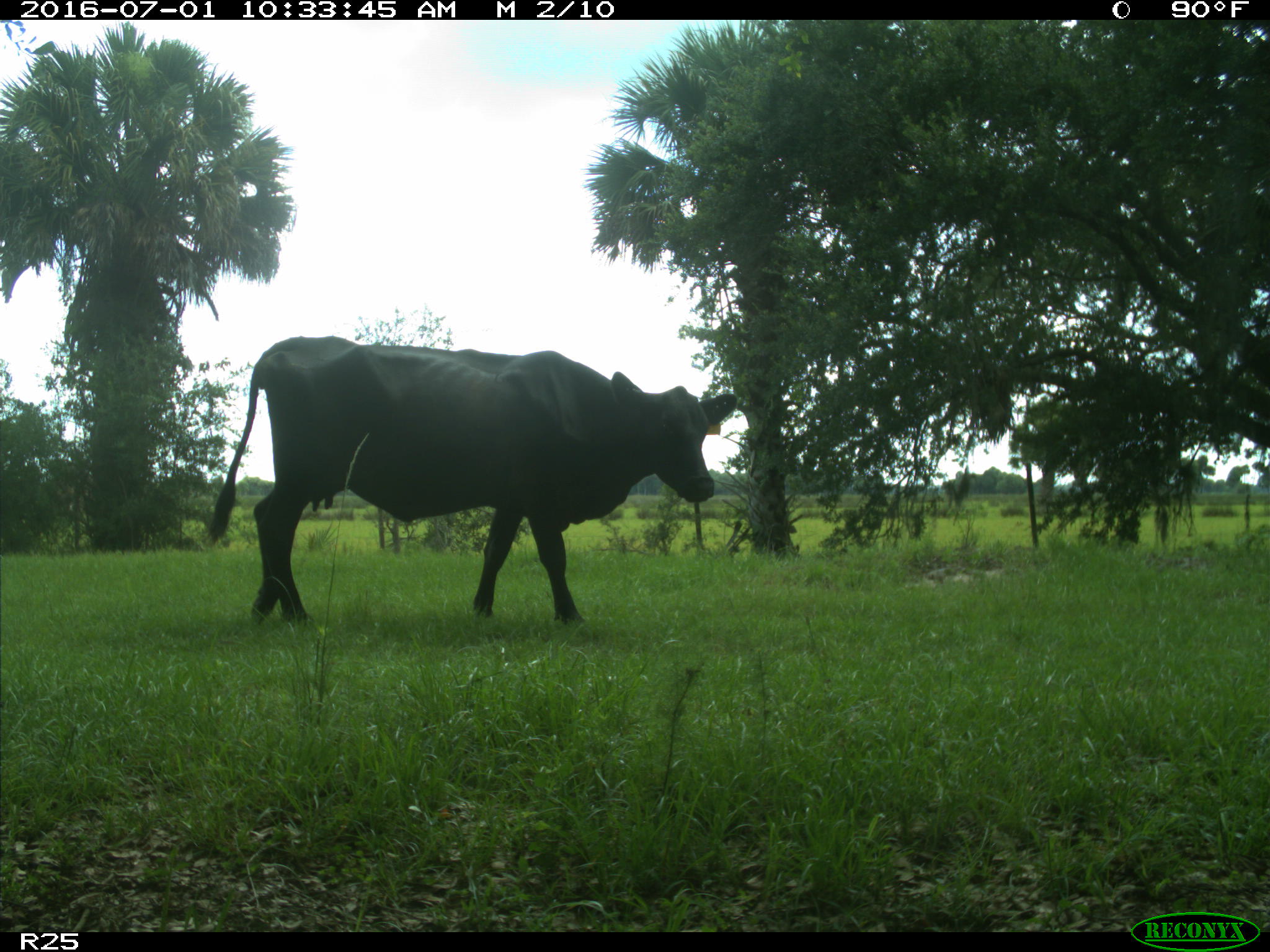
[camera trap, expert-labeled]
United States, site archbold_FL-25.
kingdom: Animalia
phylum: Chordata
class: Mammalia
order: Artiodactyla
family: Bovidae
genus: Bos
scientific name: Bos taurus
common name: domestic cow